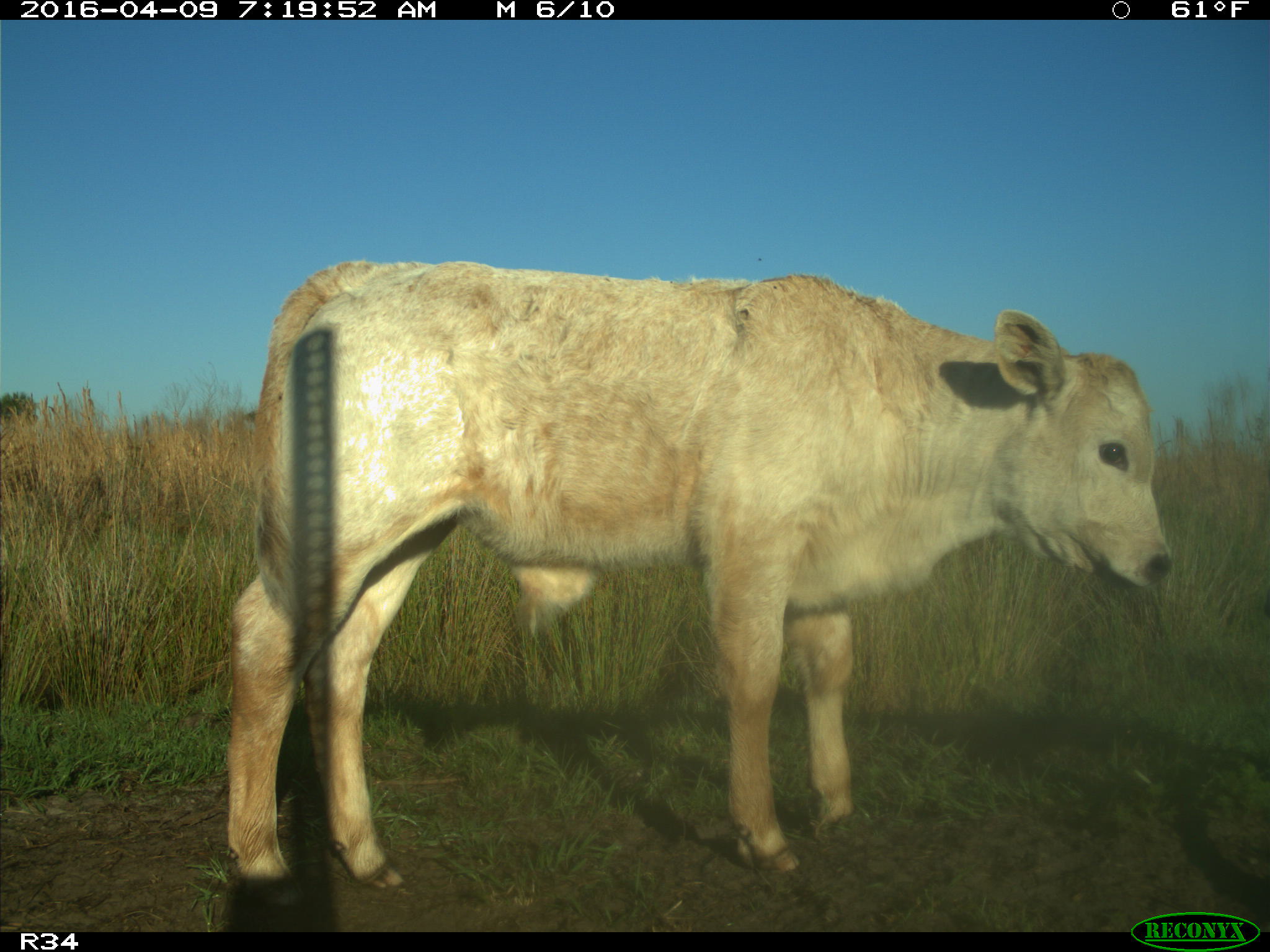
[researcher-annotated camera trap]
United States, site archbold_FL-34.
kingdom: Animalia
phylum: Chordata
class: Mammalia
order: Artiodactyla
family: Bovidae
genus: Bos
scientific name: Bos taurus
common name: domestic cow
Bos taurus (domestic cow).